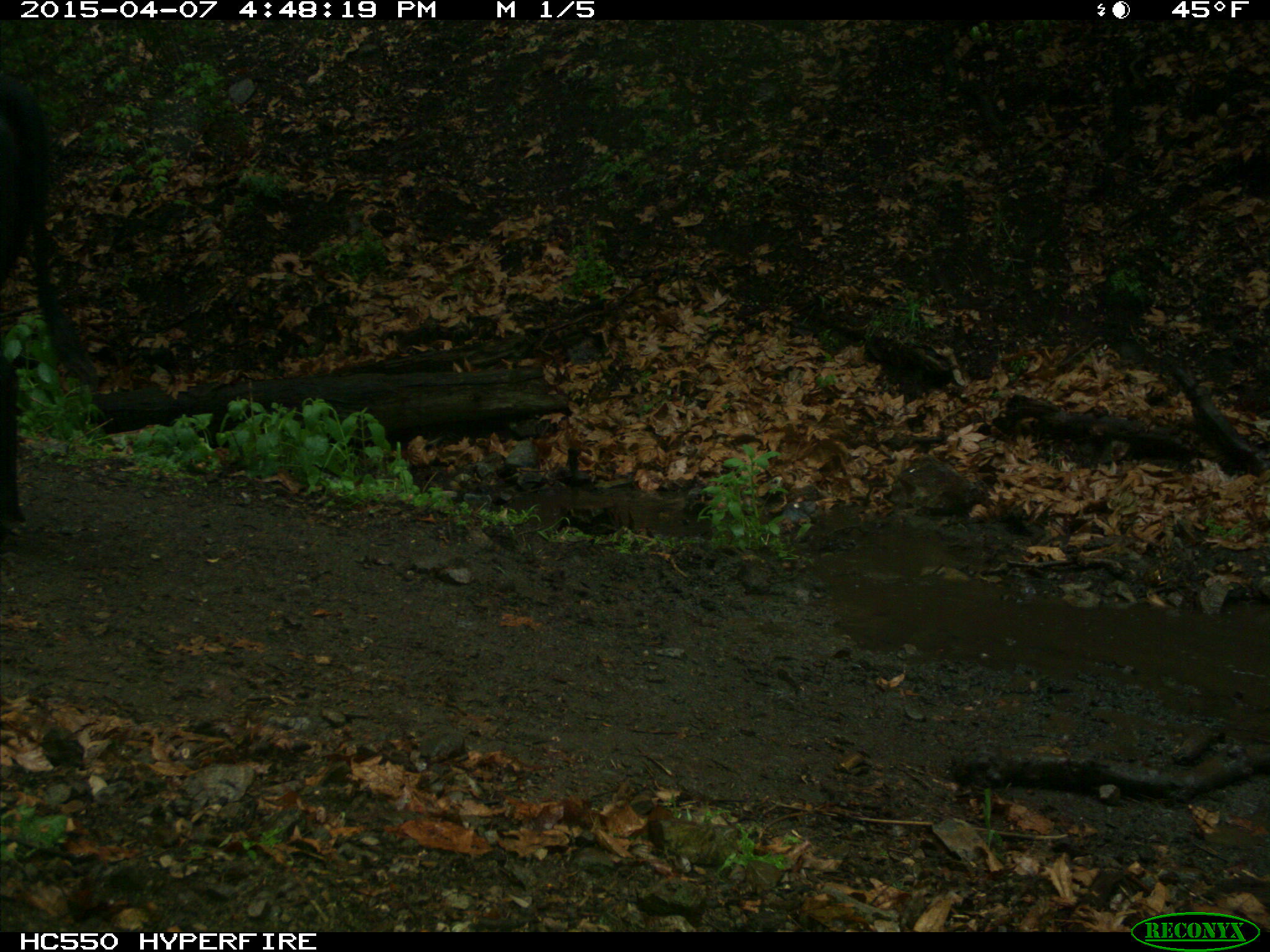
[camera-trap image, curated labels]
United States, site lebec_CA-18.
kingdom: Animalia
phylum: Chordata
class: Mammalia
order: Artiodactyla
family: Bovidae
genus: Bos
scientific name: Bos taurus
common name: domestic cow